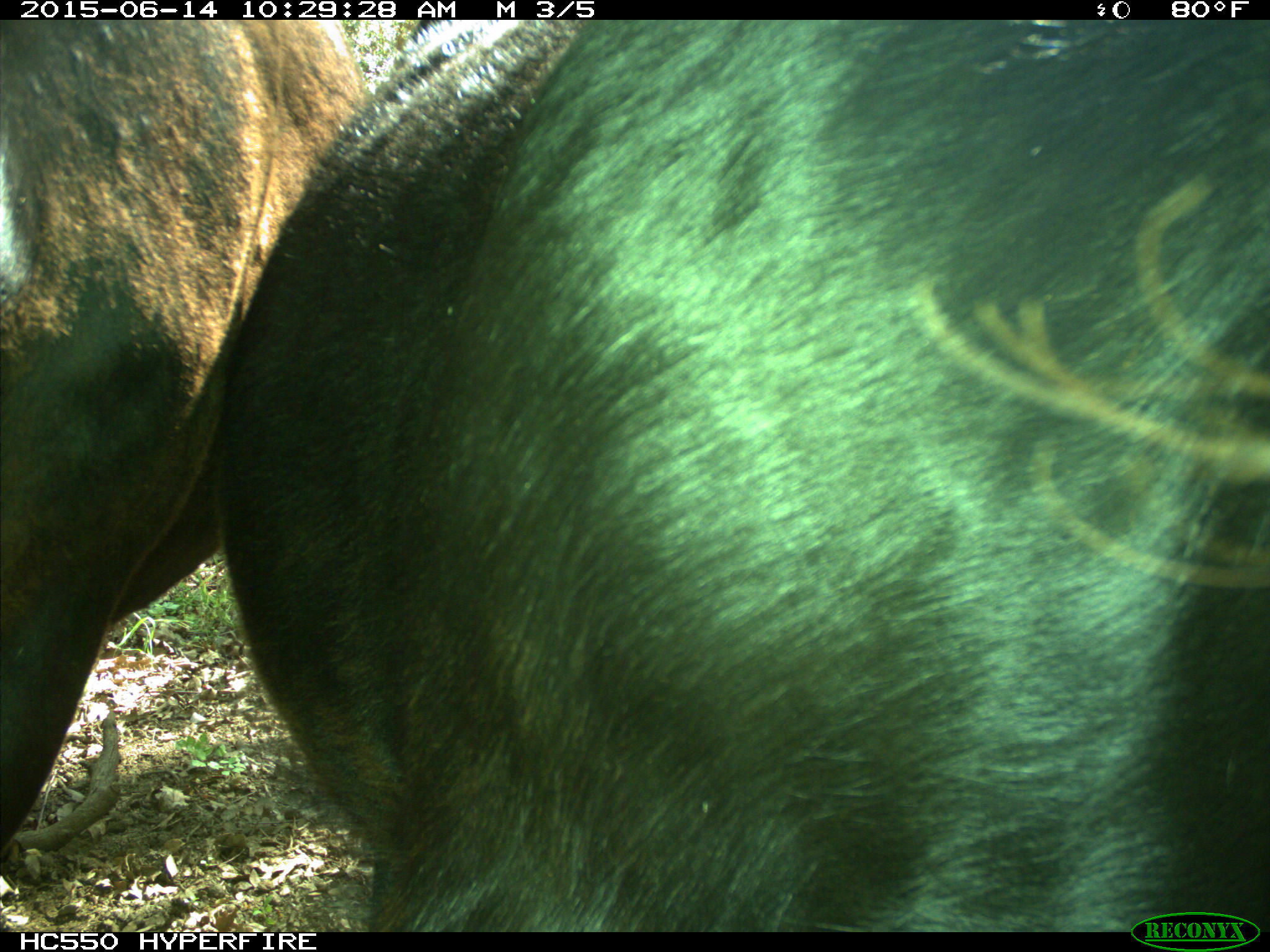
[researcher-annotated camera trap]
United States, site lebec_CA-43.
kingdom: Animalia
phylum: Chordata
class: Mammalia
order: Artiodactyla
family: Bovidae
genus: Bos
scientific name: Bos taurus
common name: domestic cow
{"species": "Bos taurus (domestic cow)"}